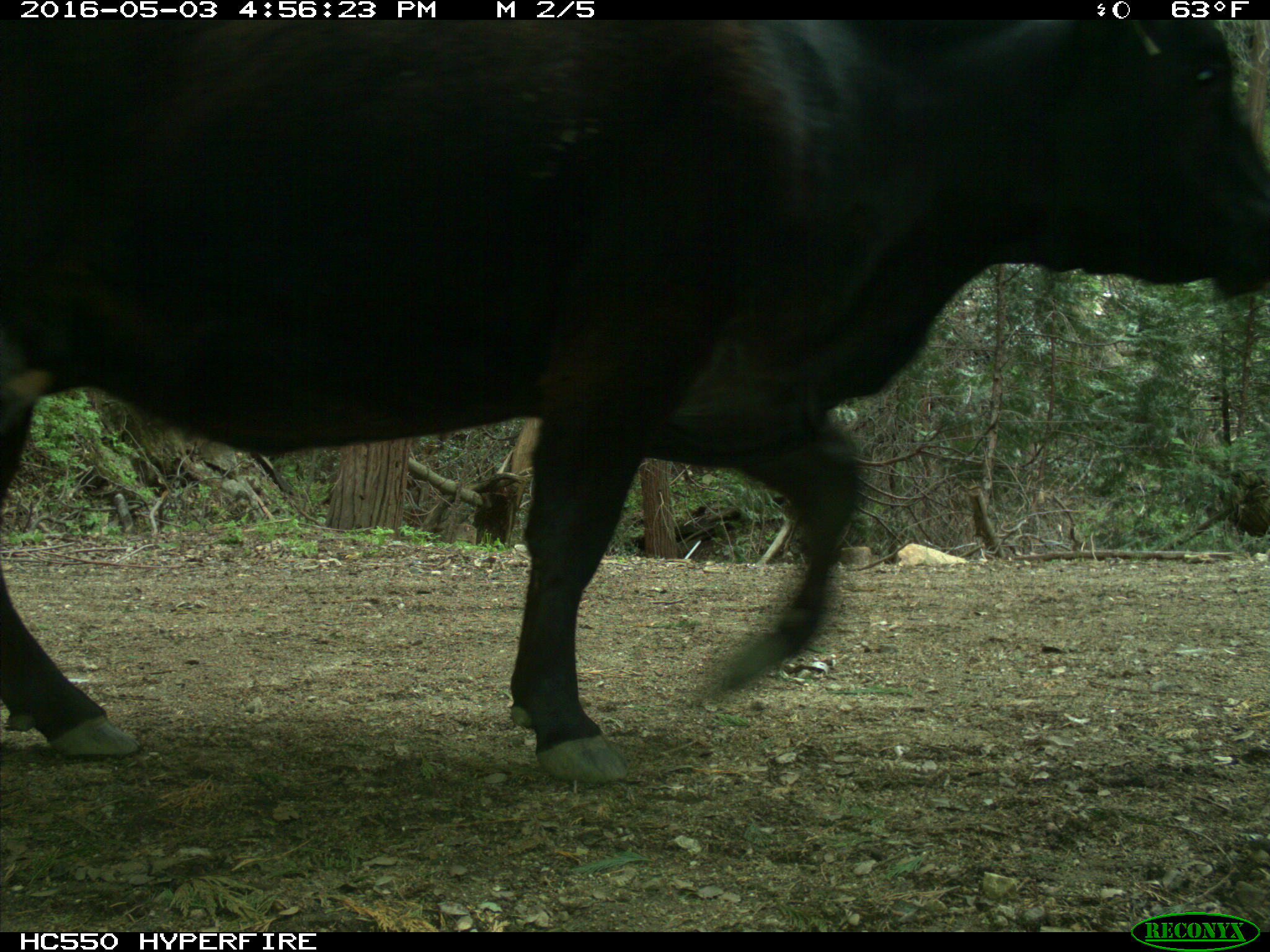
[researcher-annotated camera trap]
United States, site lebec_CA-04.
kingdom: Animalia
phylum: Chordata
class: Mammalia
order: Artiodactyla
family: Bovidae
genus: Bos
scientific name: Bos taurus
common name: domestic cow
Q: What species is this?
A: Bos taurus (domestic cow).